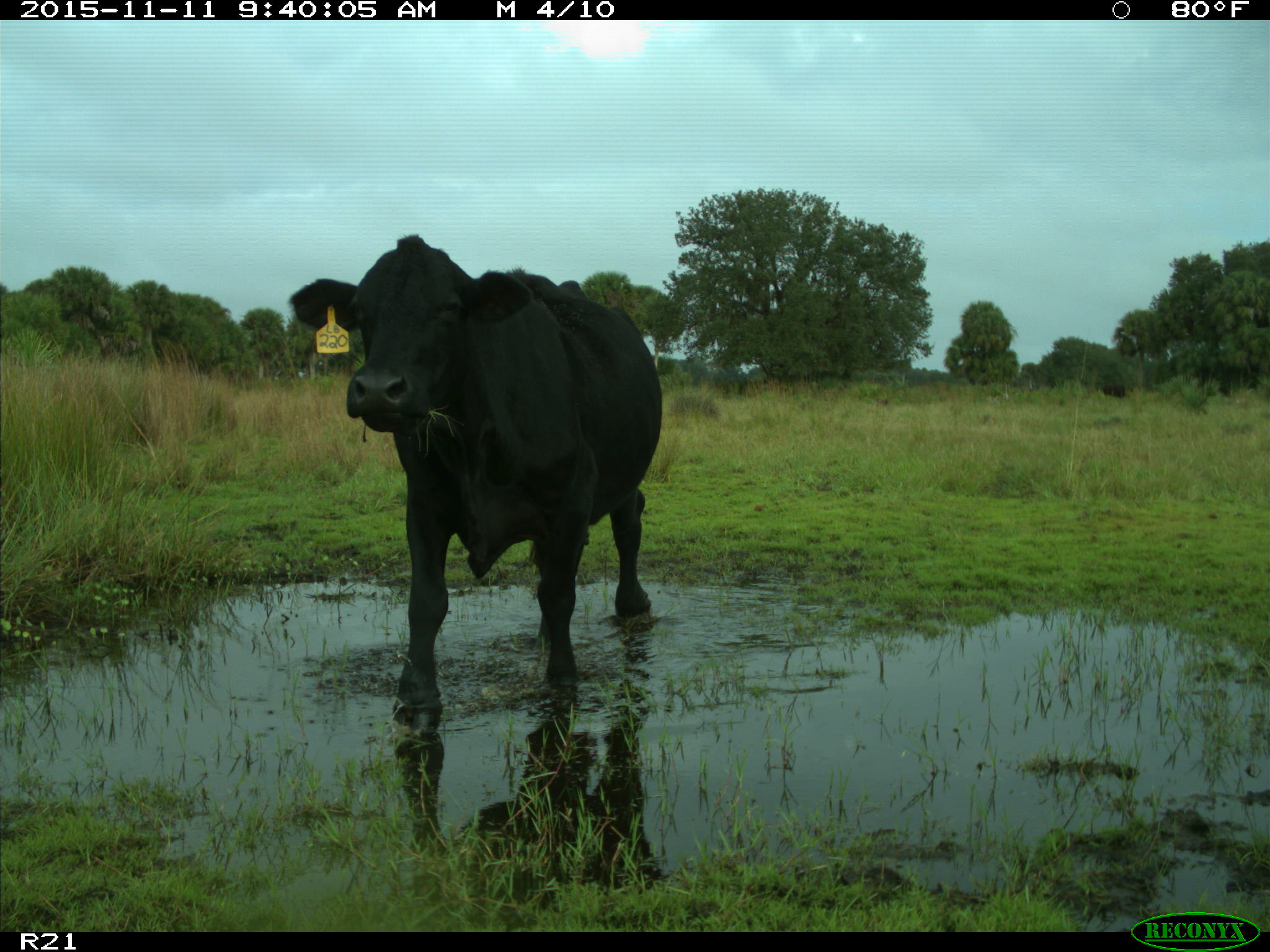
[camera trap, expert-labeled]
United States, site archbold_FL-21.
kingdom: Animalia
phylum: Chordata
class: Mammalia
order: Artiodactyla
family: Bovidae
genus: Bos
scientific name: Bos taurus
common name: domestic cow